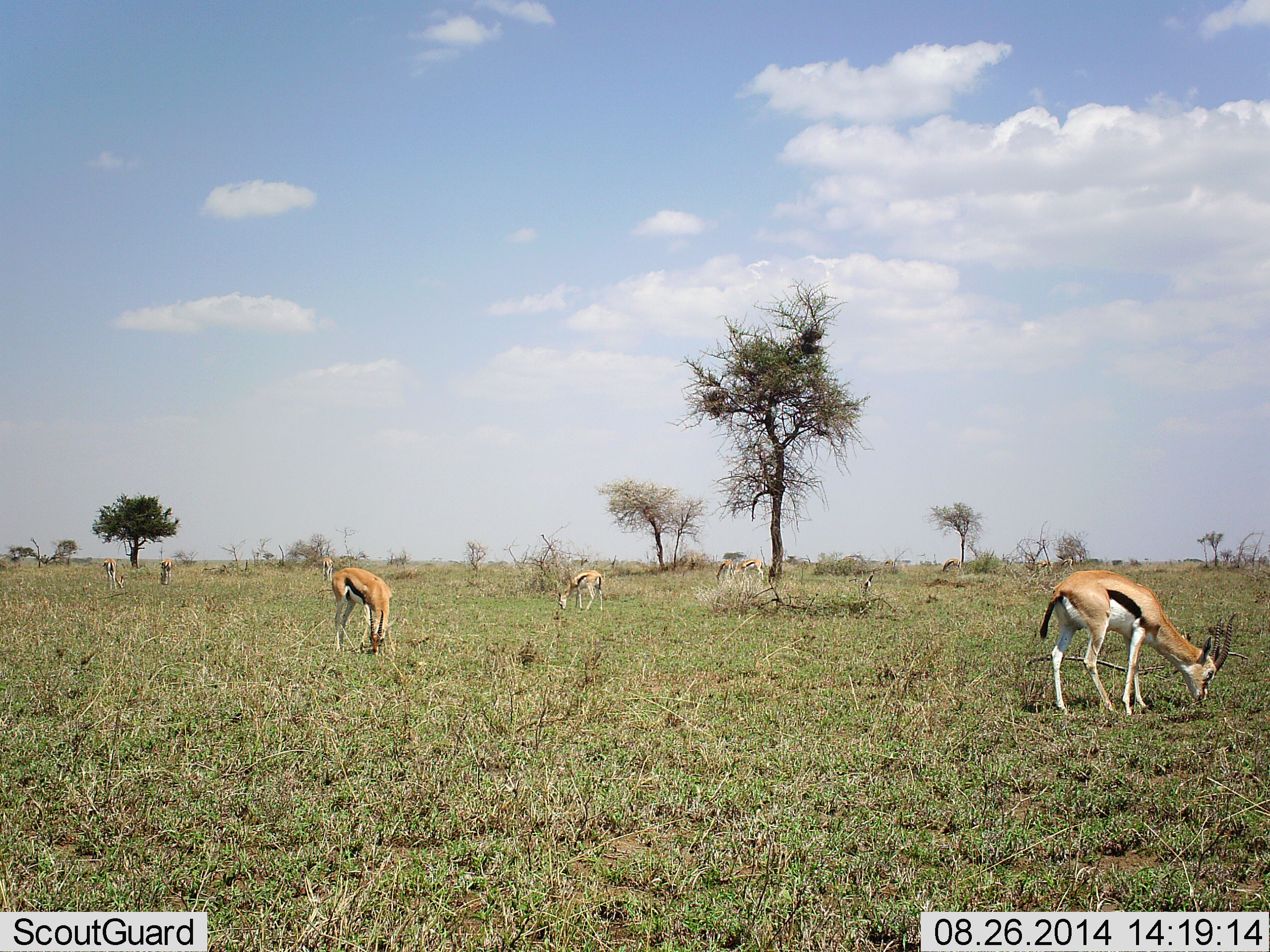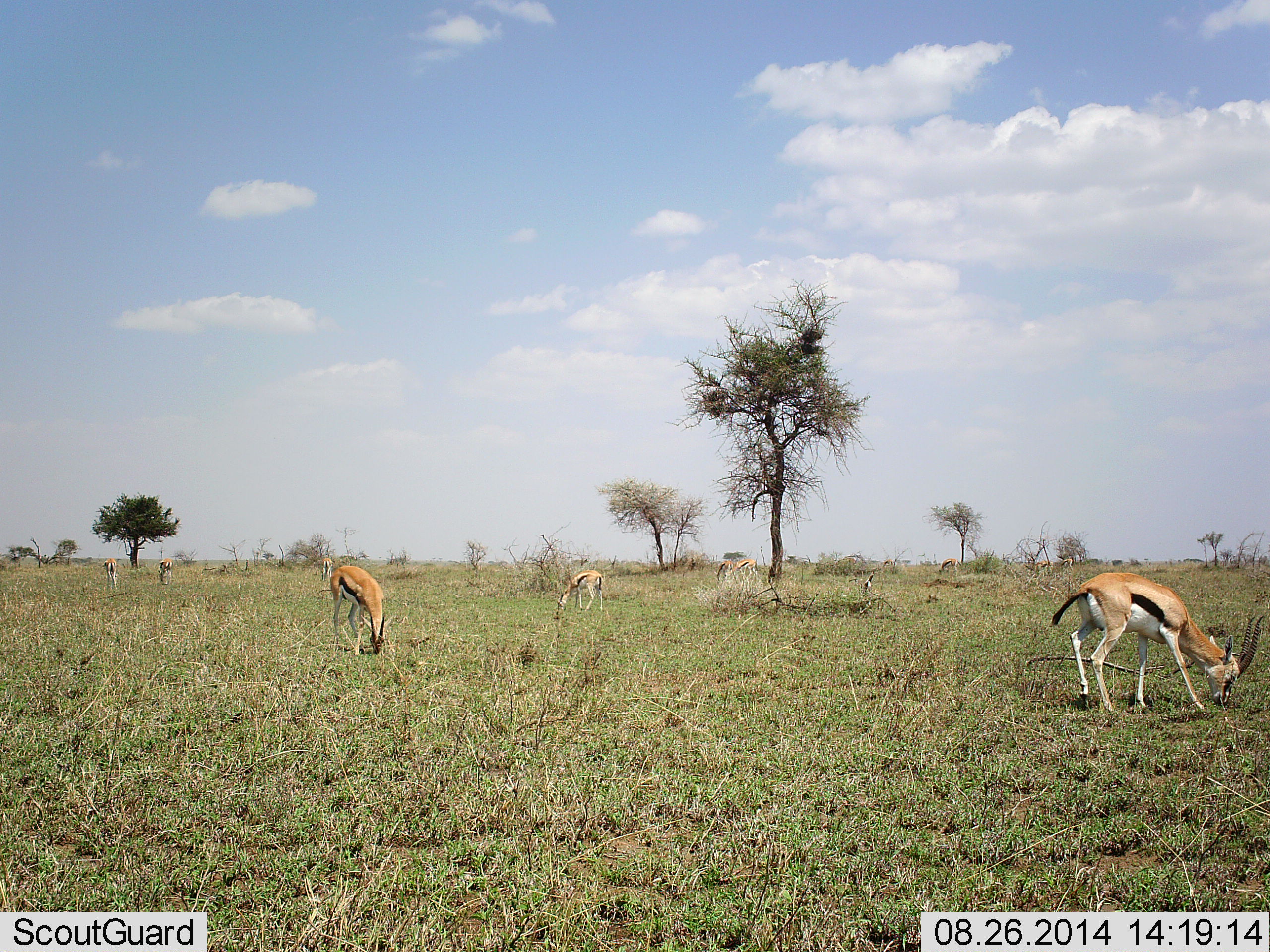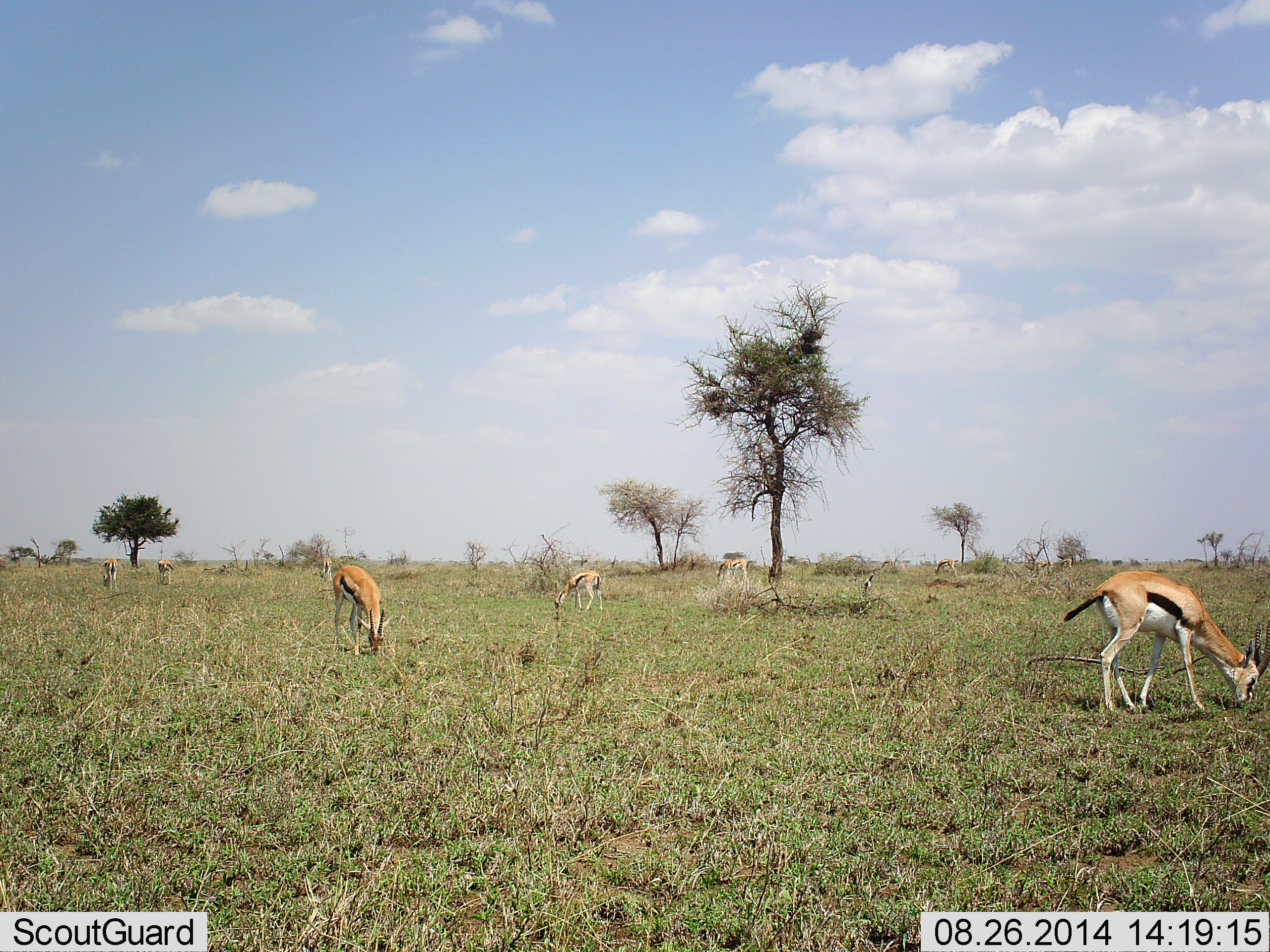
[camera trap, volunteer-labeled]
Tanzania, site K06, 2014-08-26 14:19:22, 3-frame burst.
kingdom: Animalia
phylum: Chordata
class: Mammalia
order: Artiodactyla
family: Bovidae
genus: Eudorcas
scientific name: Eudorcas thomsonii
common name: thomson's gazelle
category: gazellethomsons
Gazellethomsons (thomson's gazelle) (Eudorcas thomsonii), count 9. Behavior (volunteer vote fractions): standing 40%, resting 0%, moving 50%, interacting 0%. Young present (vote fraction): 0%. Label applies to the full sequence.